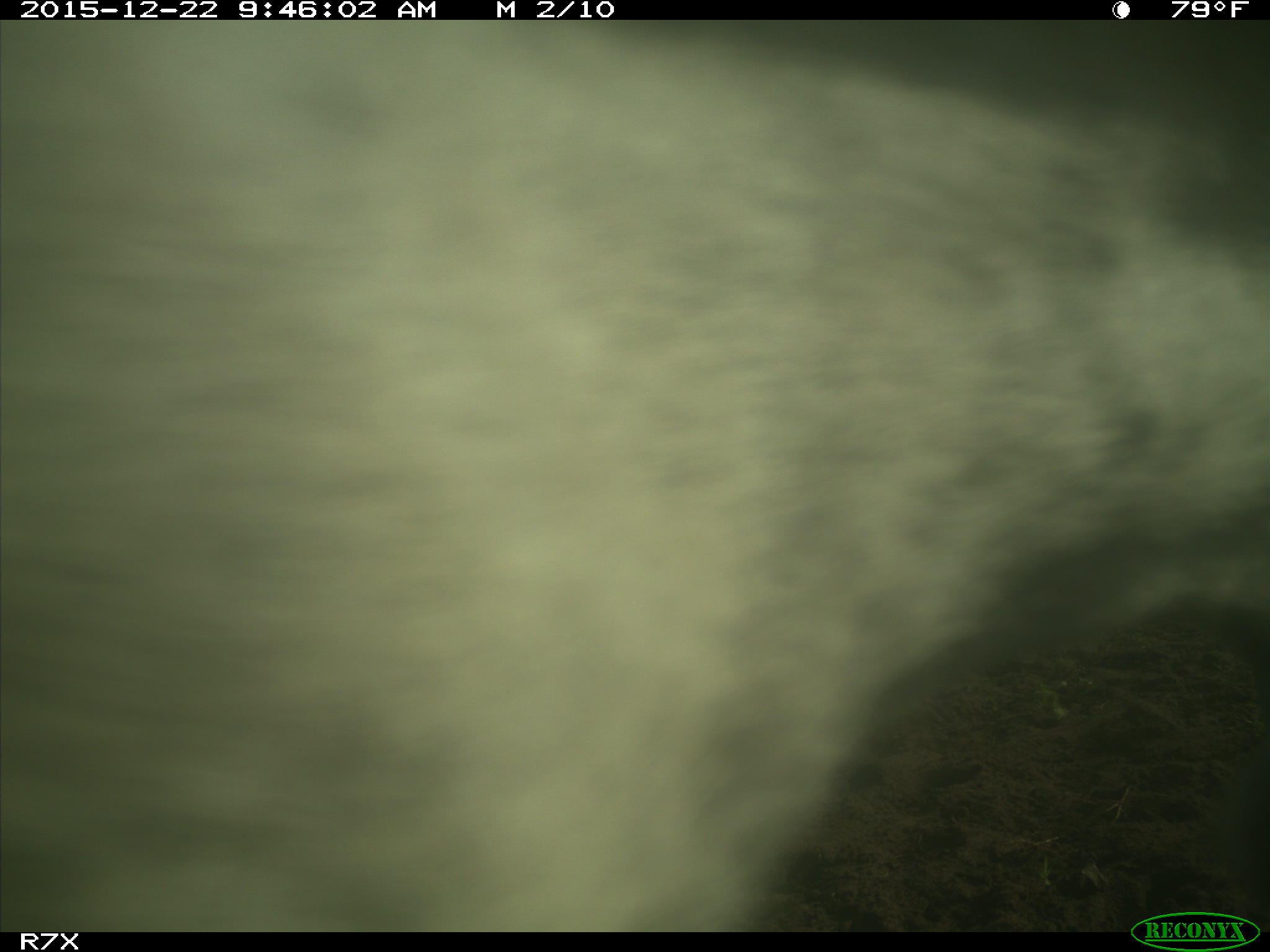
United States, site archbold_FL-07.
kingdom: Animalia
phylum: Chordata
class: Mammalia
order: Artiodactyla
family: Bovidae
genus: Bos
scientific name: Bos taurus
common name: domestic cow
Bos taurus (domestic cow).